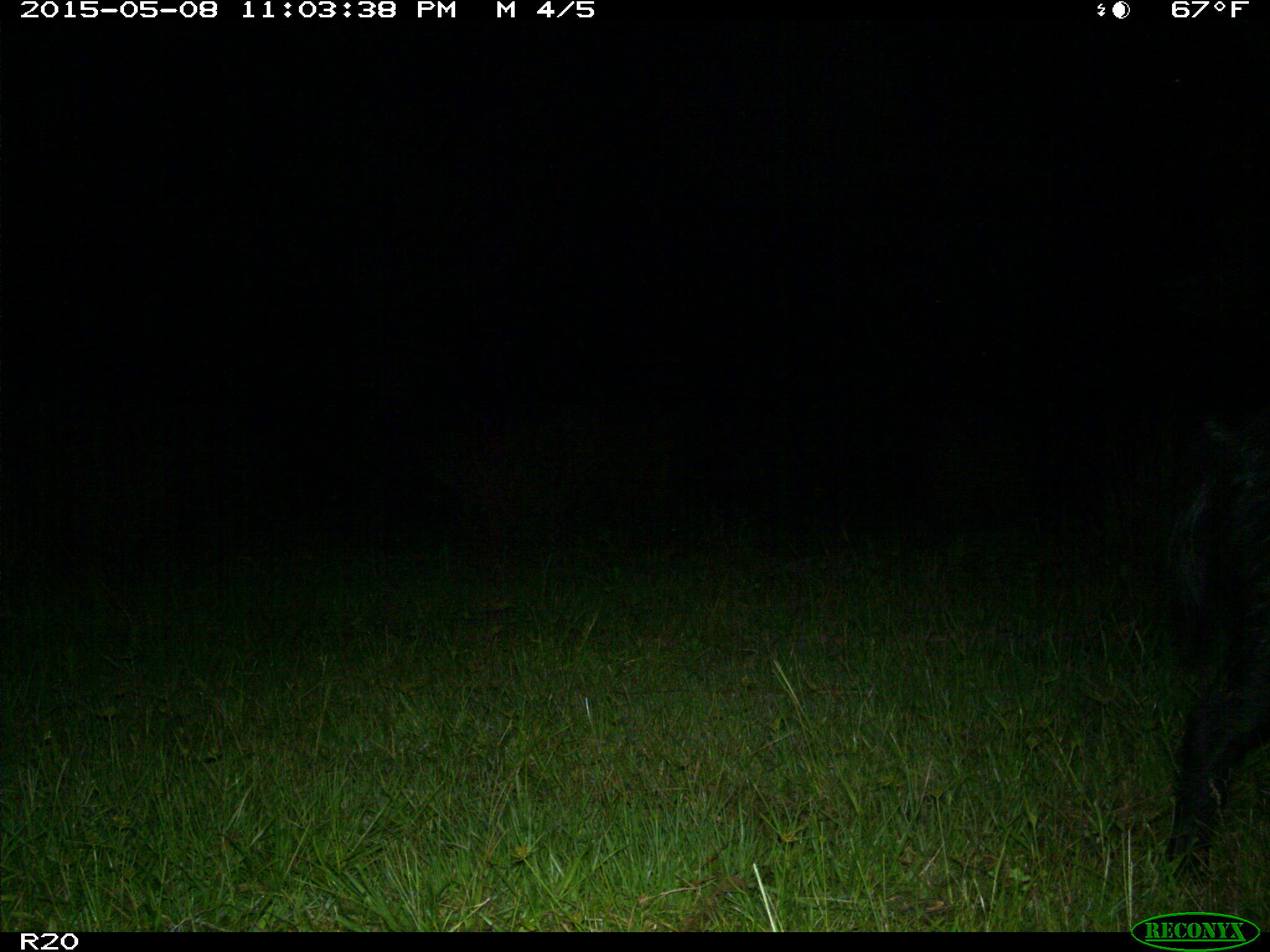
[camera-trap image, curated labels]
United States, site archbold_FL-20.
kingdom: Animalia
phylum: Chordata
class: Mammalia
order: Artiodactyla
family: Suidae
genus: Sus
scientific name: Sus scrofa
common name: wild boar